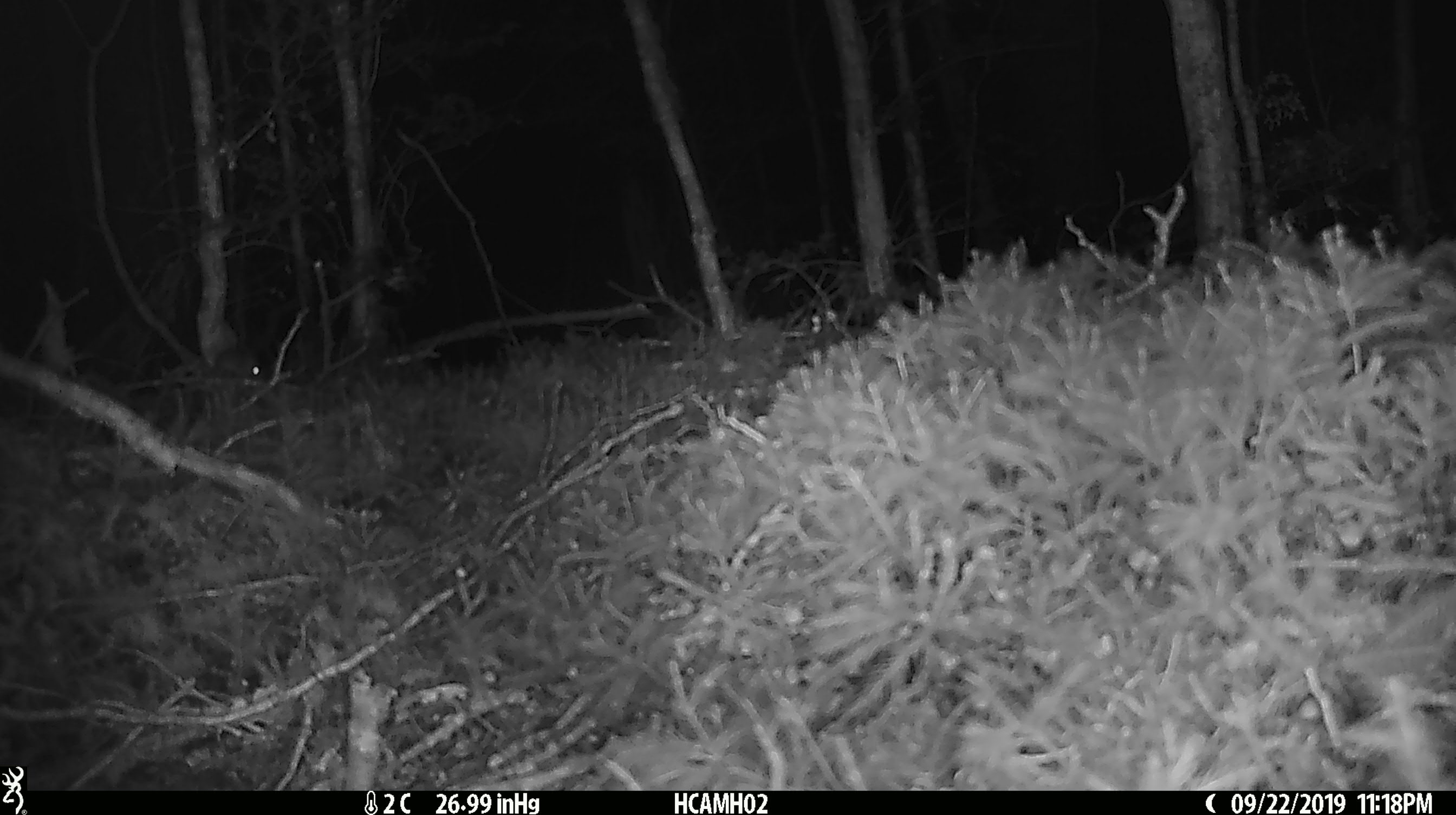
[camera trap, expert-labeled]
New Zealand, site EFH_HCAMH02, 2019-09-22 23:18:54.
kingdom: Animalia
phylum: Chordata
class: Mammalia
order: Rodentia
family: Muridae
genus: Mus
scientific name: Mus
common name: mouse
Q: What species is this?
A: Mouse (Mus).